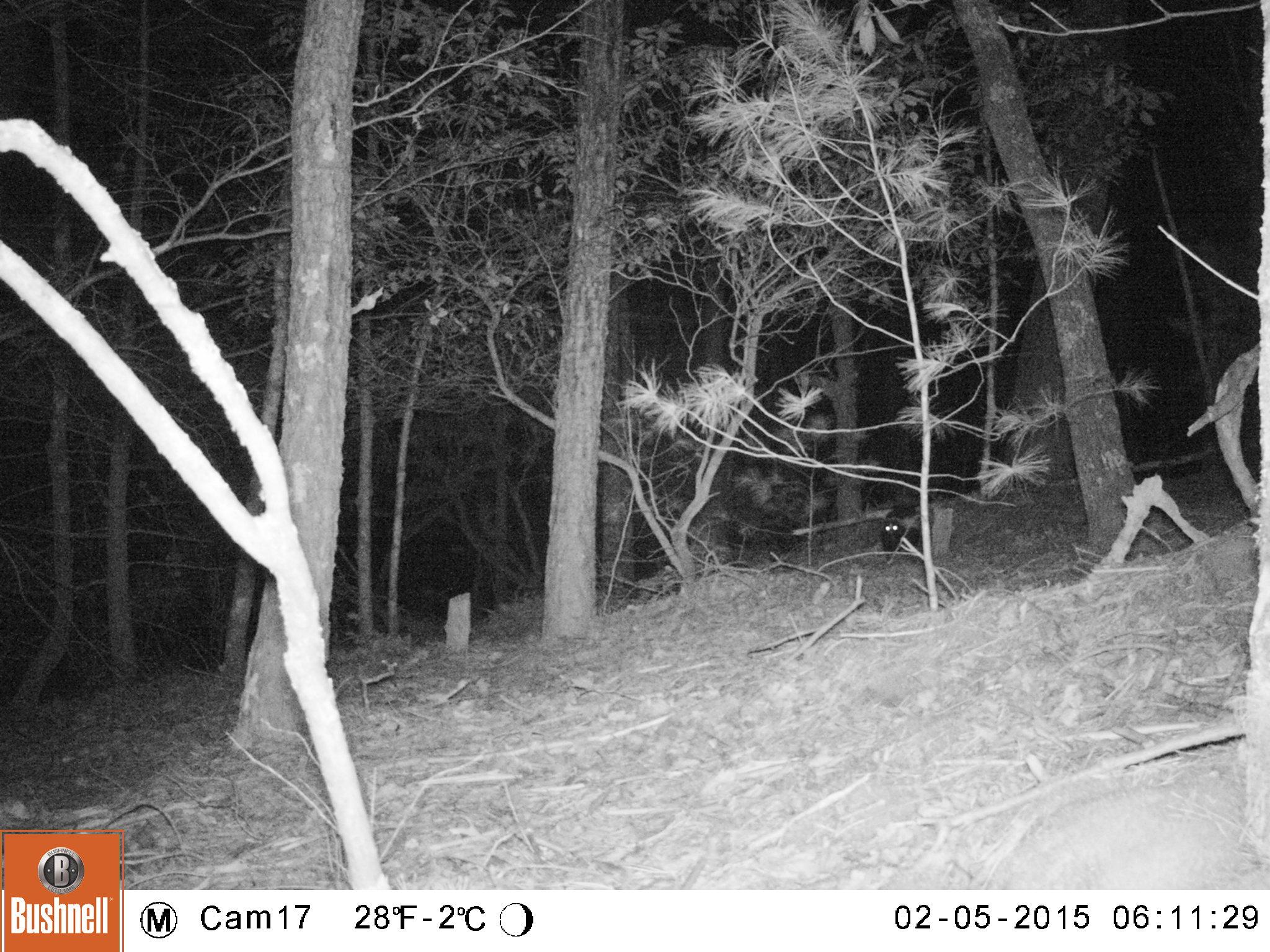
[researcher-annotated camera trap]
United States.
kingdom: Animalia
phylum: Chordata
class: Mammalia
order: Carnivora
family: Mephitidae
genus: Mephitis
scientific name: Mephitis mephitis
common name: striped skunk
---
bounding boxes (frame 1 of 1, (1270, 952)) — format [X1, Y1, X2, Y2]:
Striped Skunk: [871, 500, 941, 562]